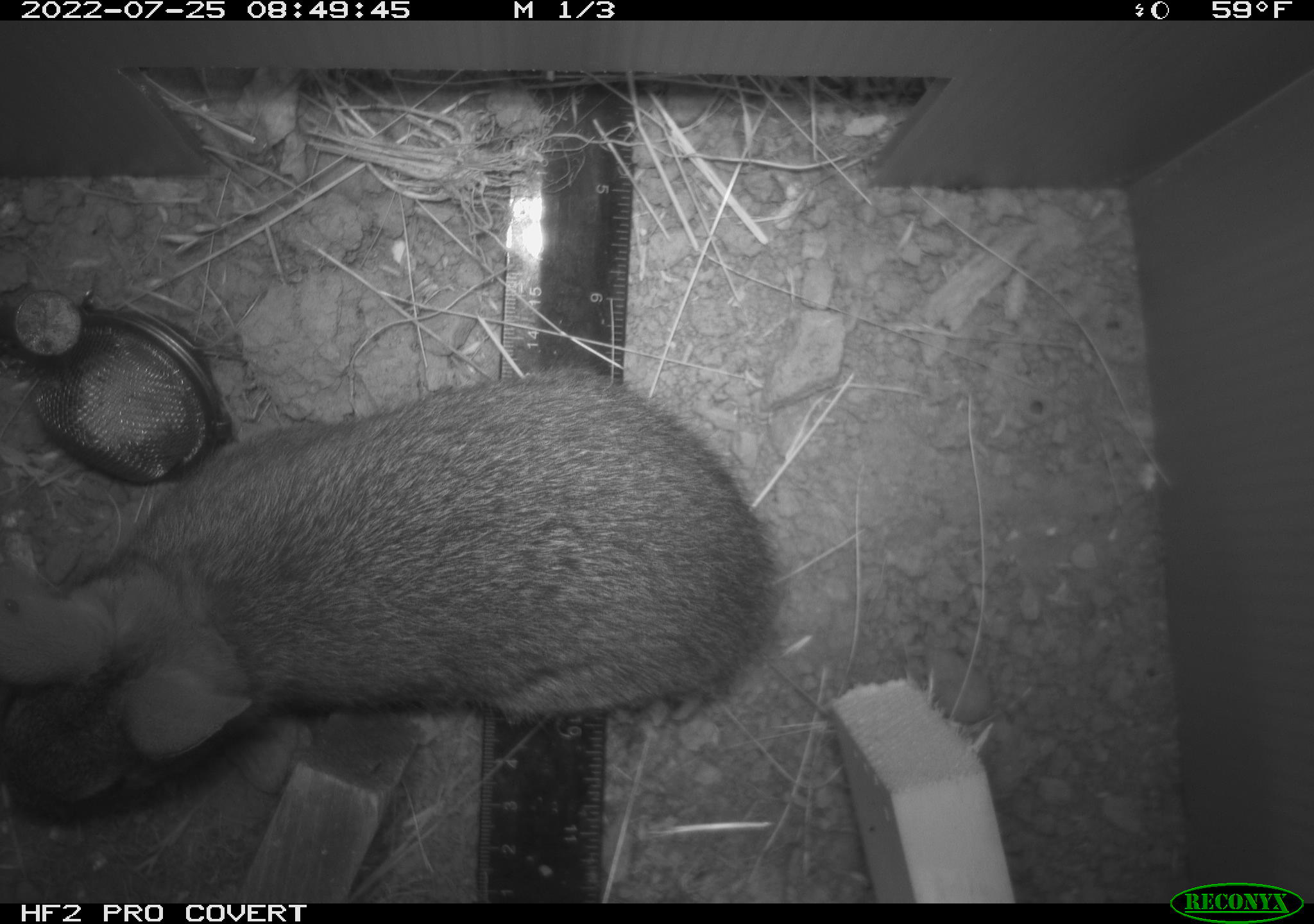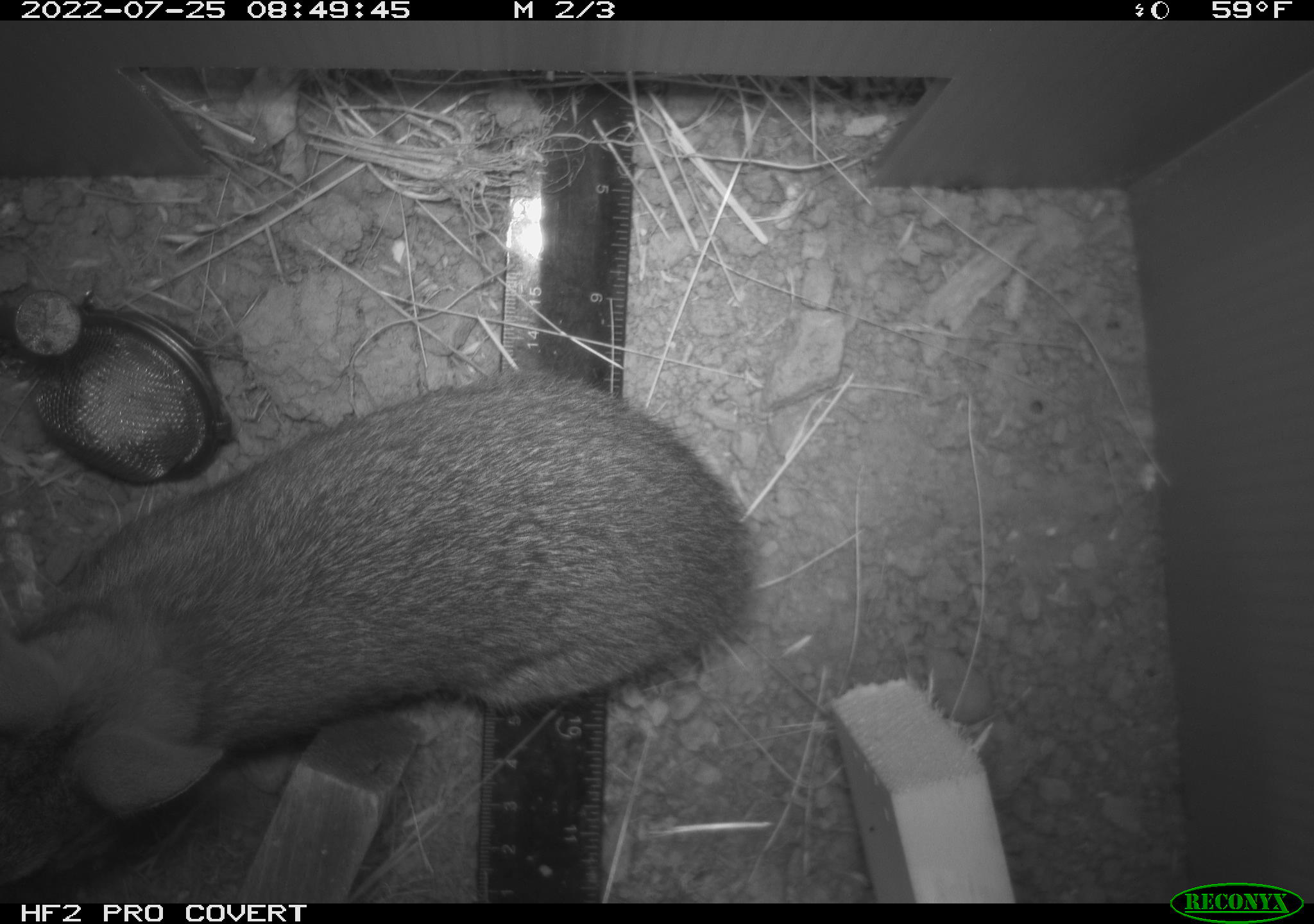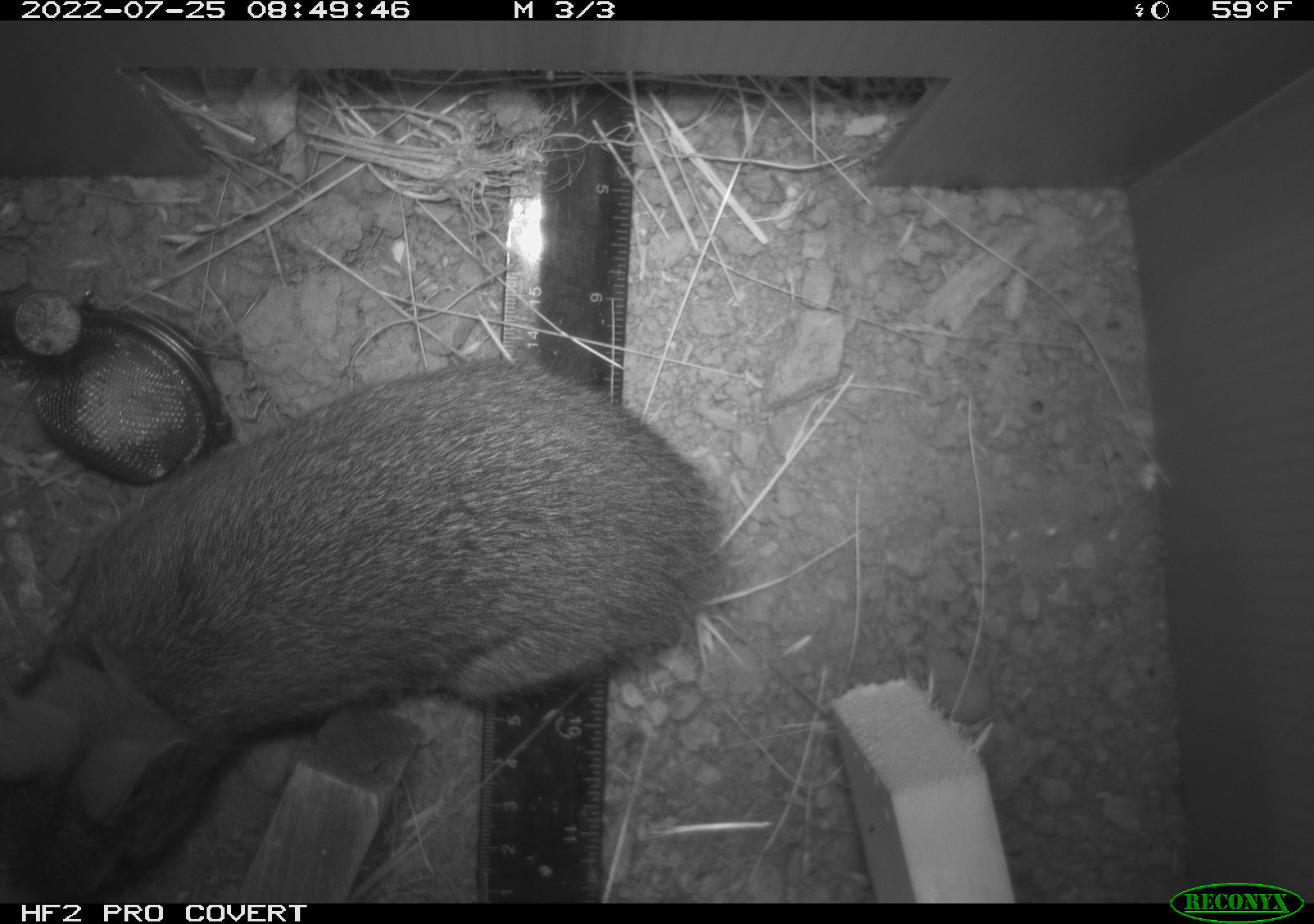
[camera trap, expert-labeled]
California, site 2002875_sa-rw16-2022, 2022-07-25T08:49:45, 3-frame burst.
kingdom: Animalia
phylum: Chordata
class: Mammalia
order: Lagomorpha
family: Leporidae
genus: Sylvilagus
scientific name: Sylvilagus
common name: cottontail rabbits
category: sylvilagus species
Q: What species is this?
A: Sylvilagus species (cottontail rabbits) (Sylvilagus).